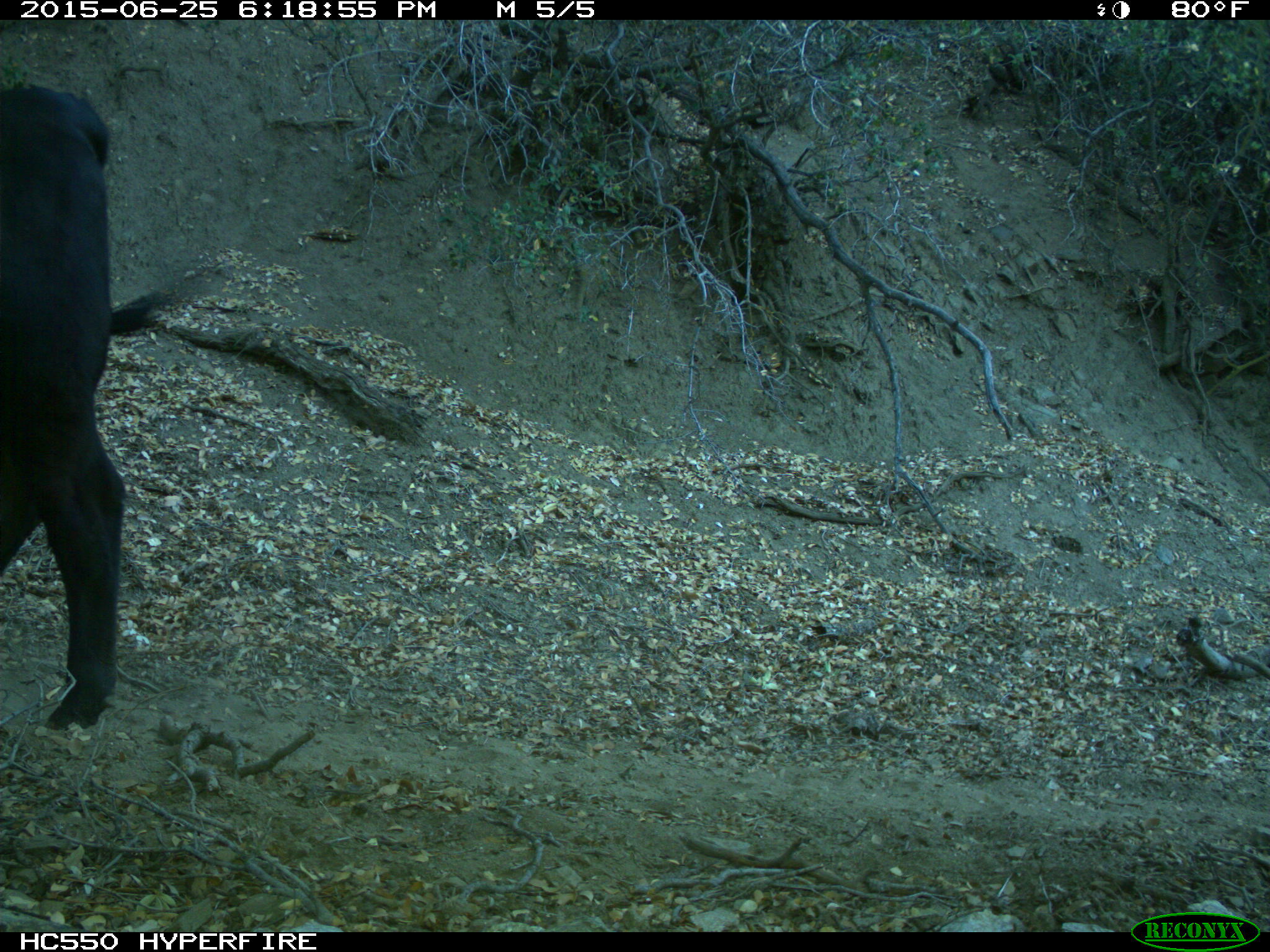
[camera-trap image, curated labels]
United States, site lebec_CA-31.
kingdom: Animalia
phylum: Chordata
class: Mammalia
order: Artiodactyla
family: Bovidae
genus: Bos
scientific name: Bos taurus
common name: domestic cow